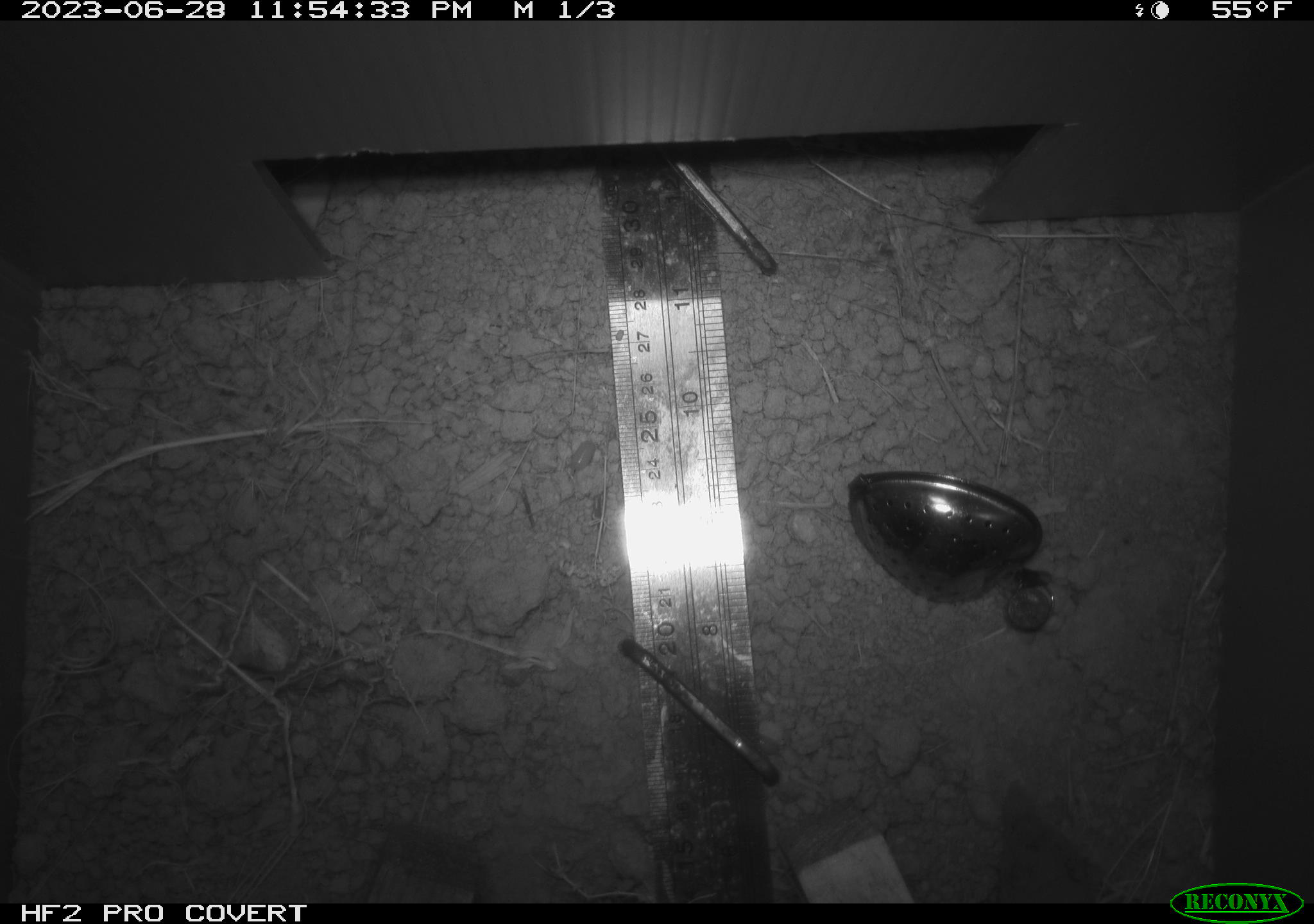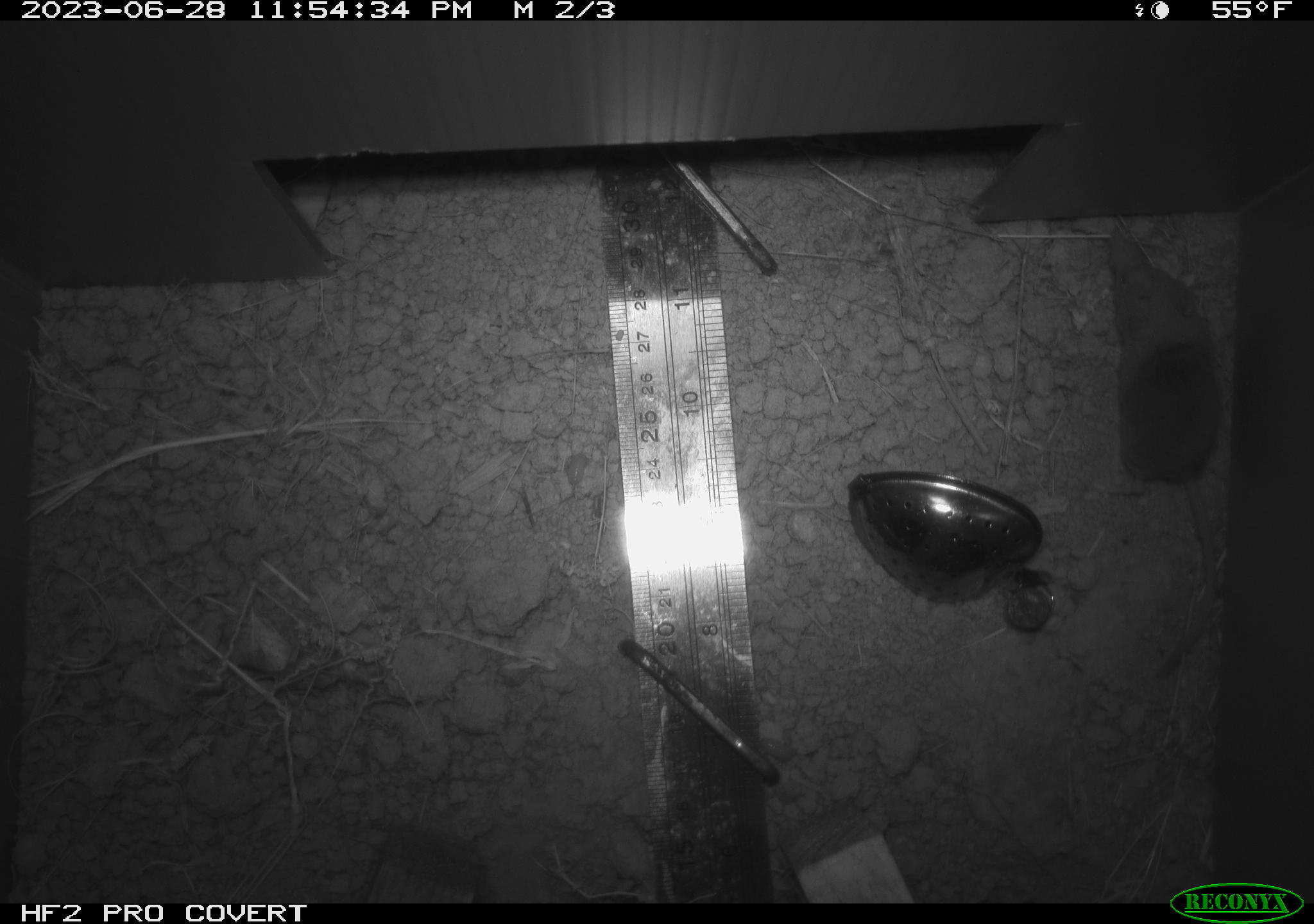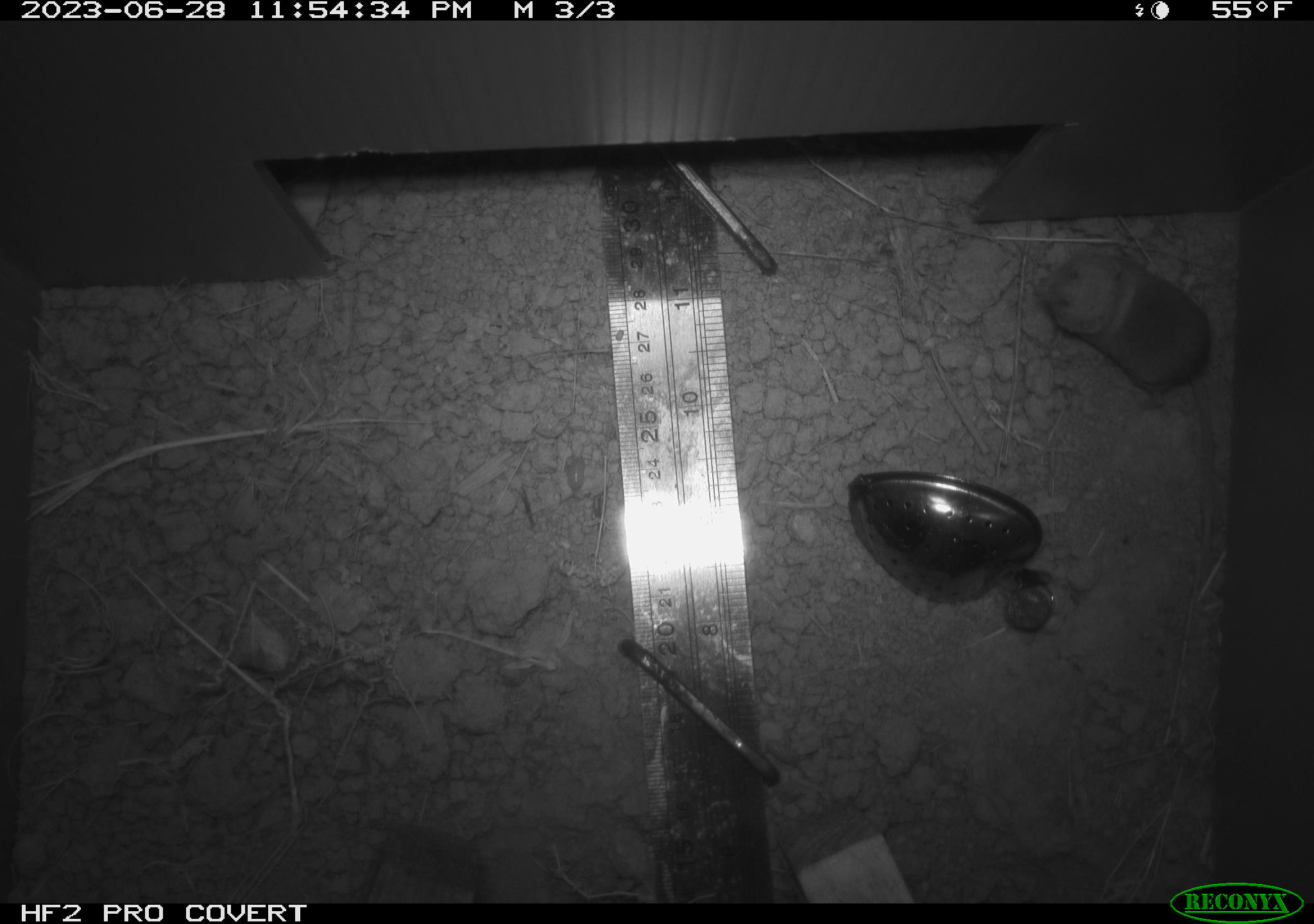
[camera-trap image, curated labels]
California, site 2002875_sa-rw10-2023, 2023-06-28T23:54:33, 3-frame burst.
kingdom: Animalia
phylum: Chordata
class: Mammalia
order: Eulipotyphla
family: Soricidae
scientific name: Soricidae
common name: shrews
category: soricidae family